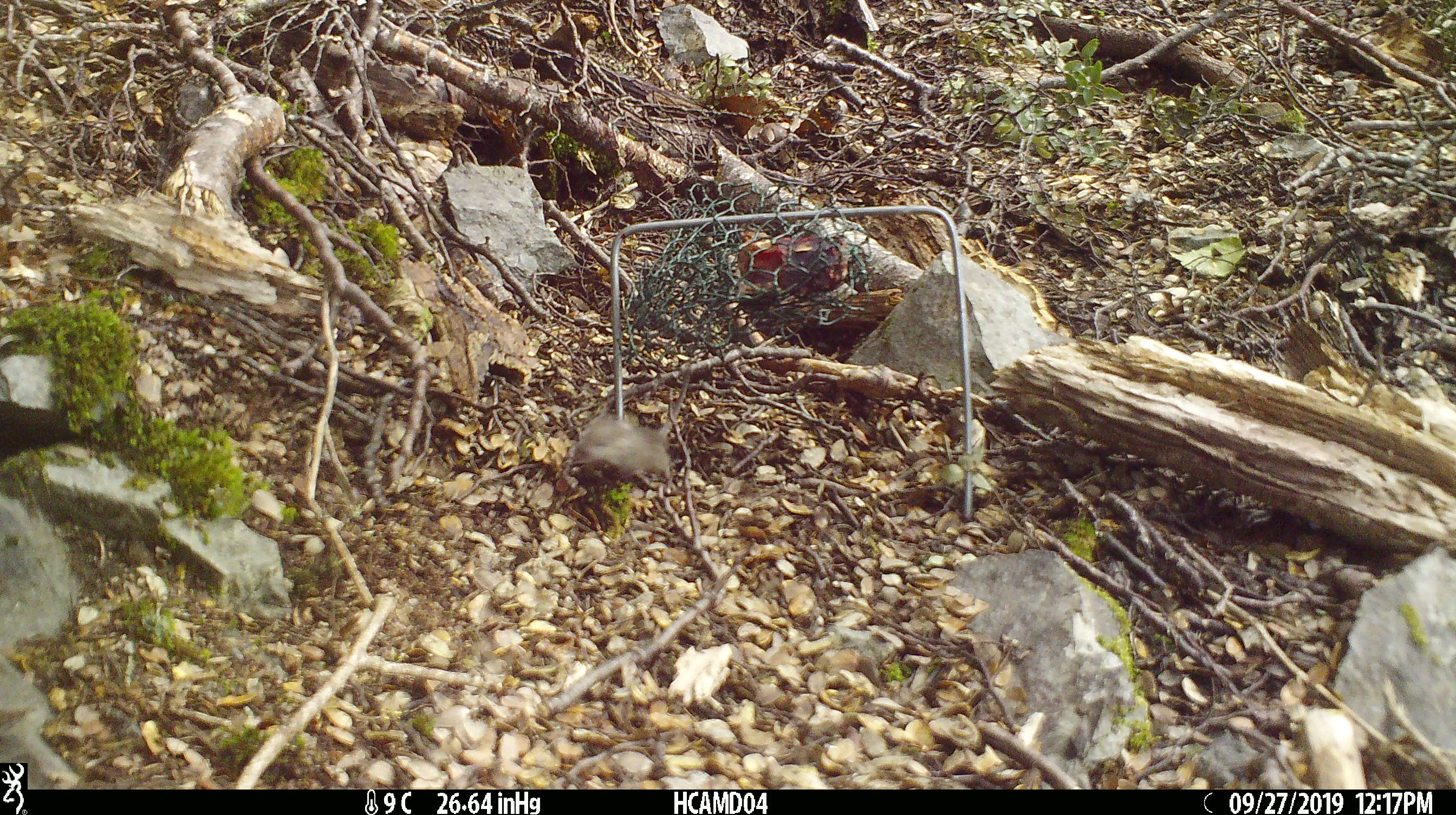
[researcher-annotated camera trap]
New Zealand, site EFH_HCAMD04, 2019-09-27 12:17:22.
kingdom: Animalia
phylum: Chordata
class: Mammalia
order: Rodentia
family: Muridae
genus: Mus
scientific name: Mus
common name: mouse